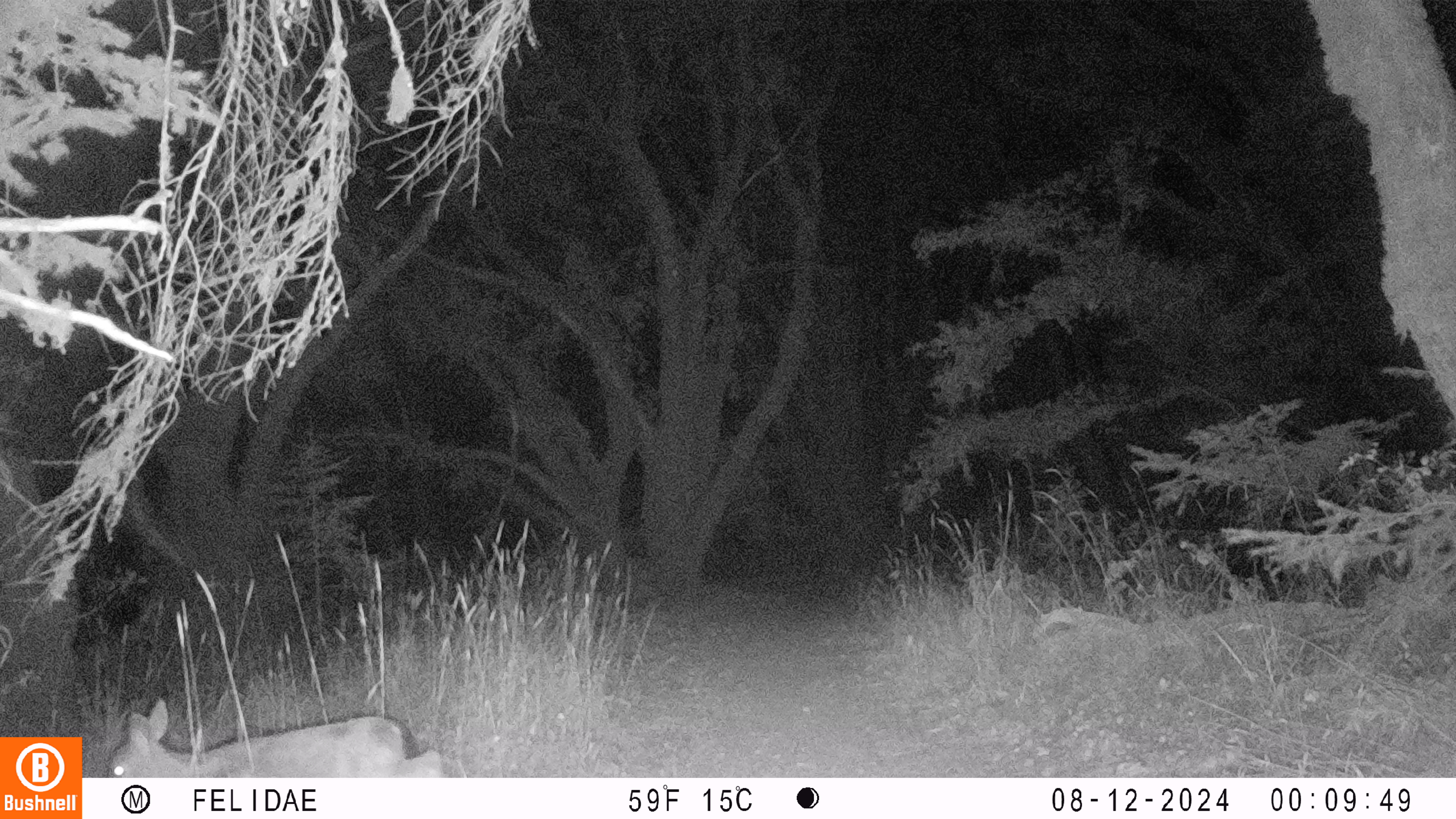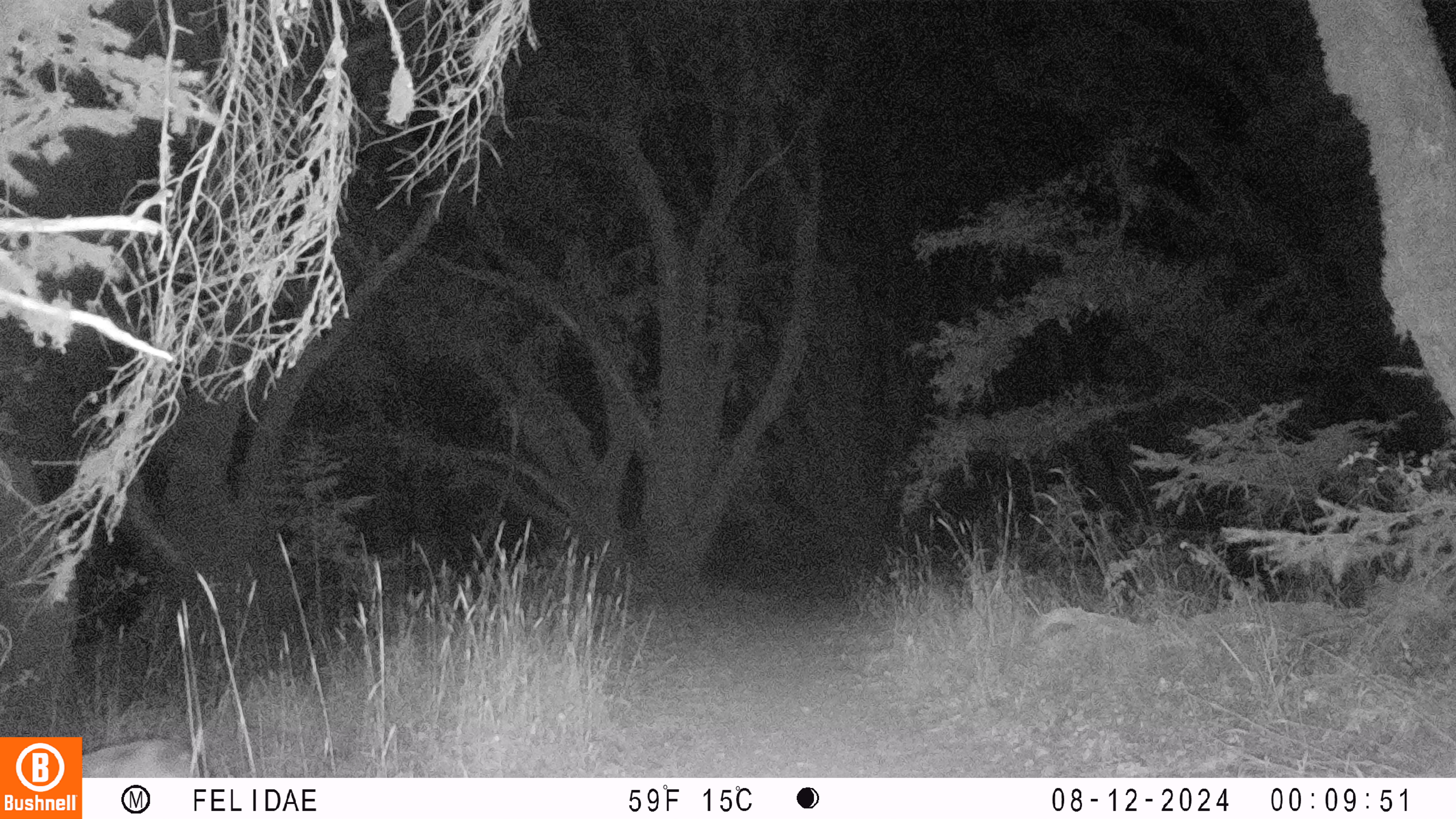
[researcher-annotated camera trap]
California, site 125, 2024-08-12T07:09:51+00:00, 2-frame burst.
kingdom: Animalia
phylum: Chordata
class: Mammalia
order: Artiodactyla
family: Cervidae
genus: Odocoileus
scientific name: Odocoileus hemionus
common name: mule deer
Mule deer (Odocoileus hemionus).